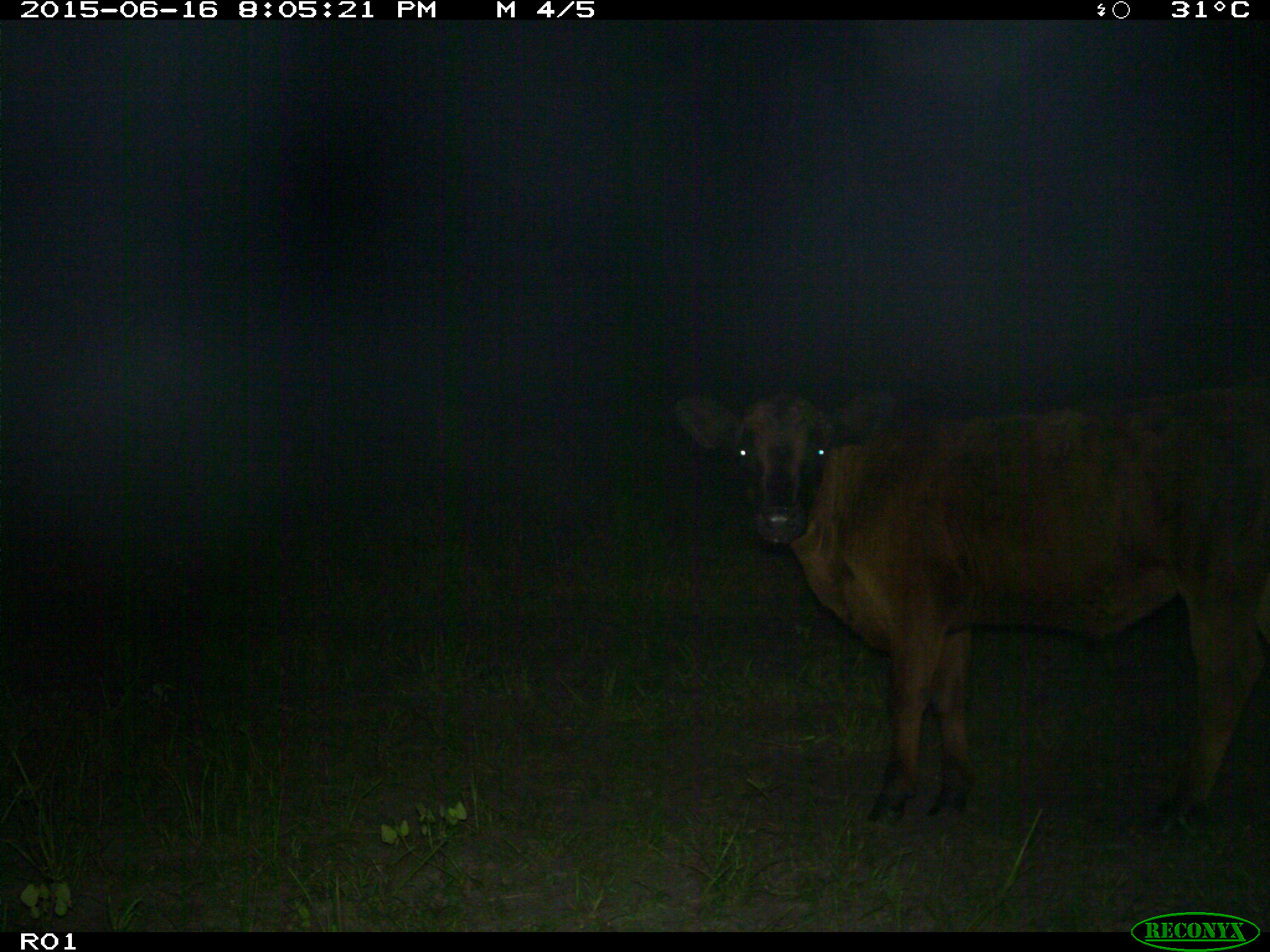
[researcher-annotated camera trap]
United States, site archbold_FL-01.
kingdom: Animalia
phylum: Chordata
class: Mammalia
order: Artiodactyla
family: Bovidae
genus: Bos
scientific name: Bos taurus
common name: domestic cow